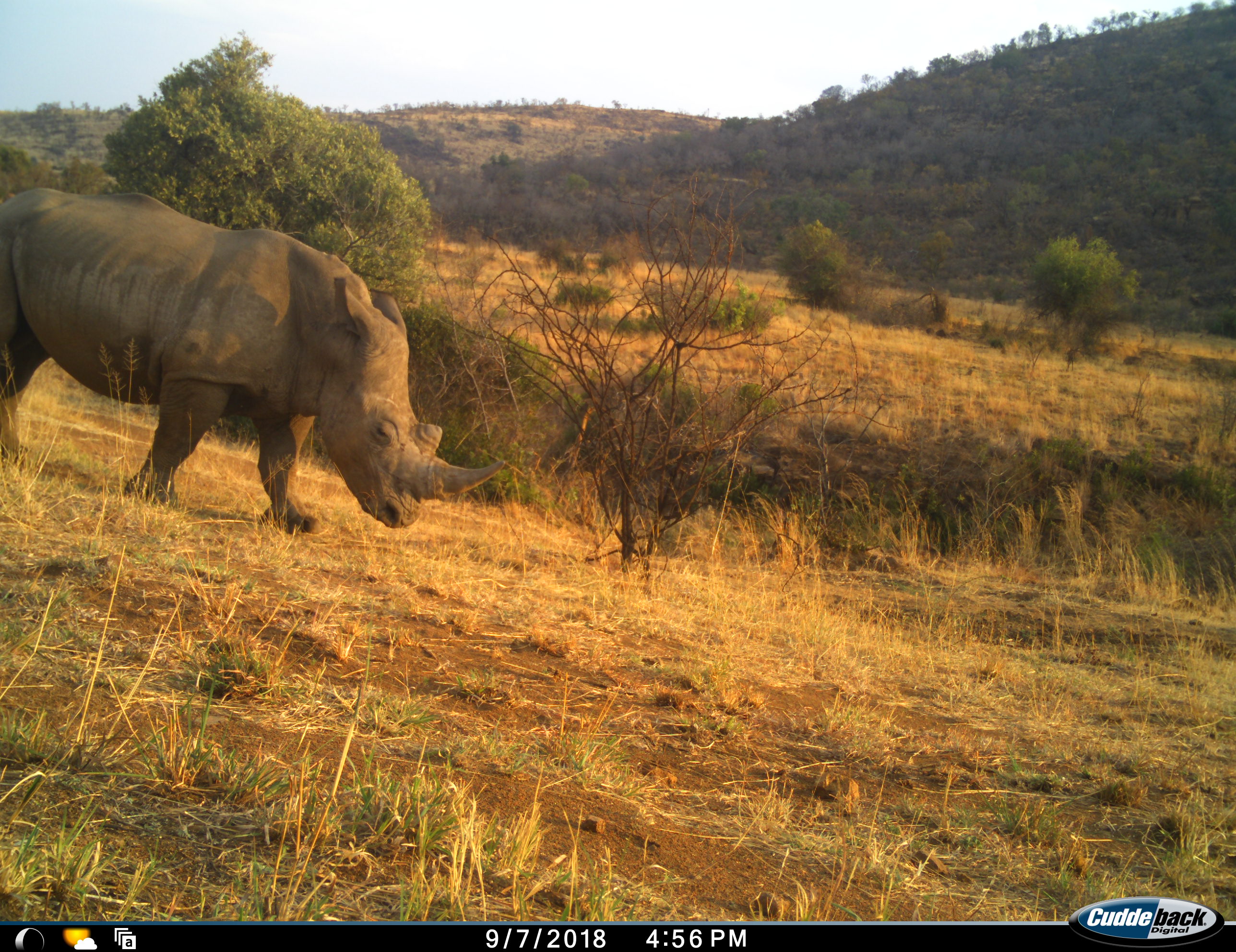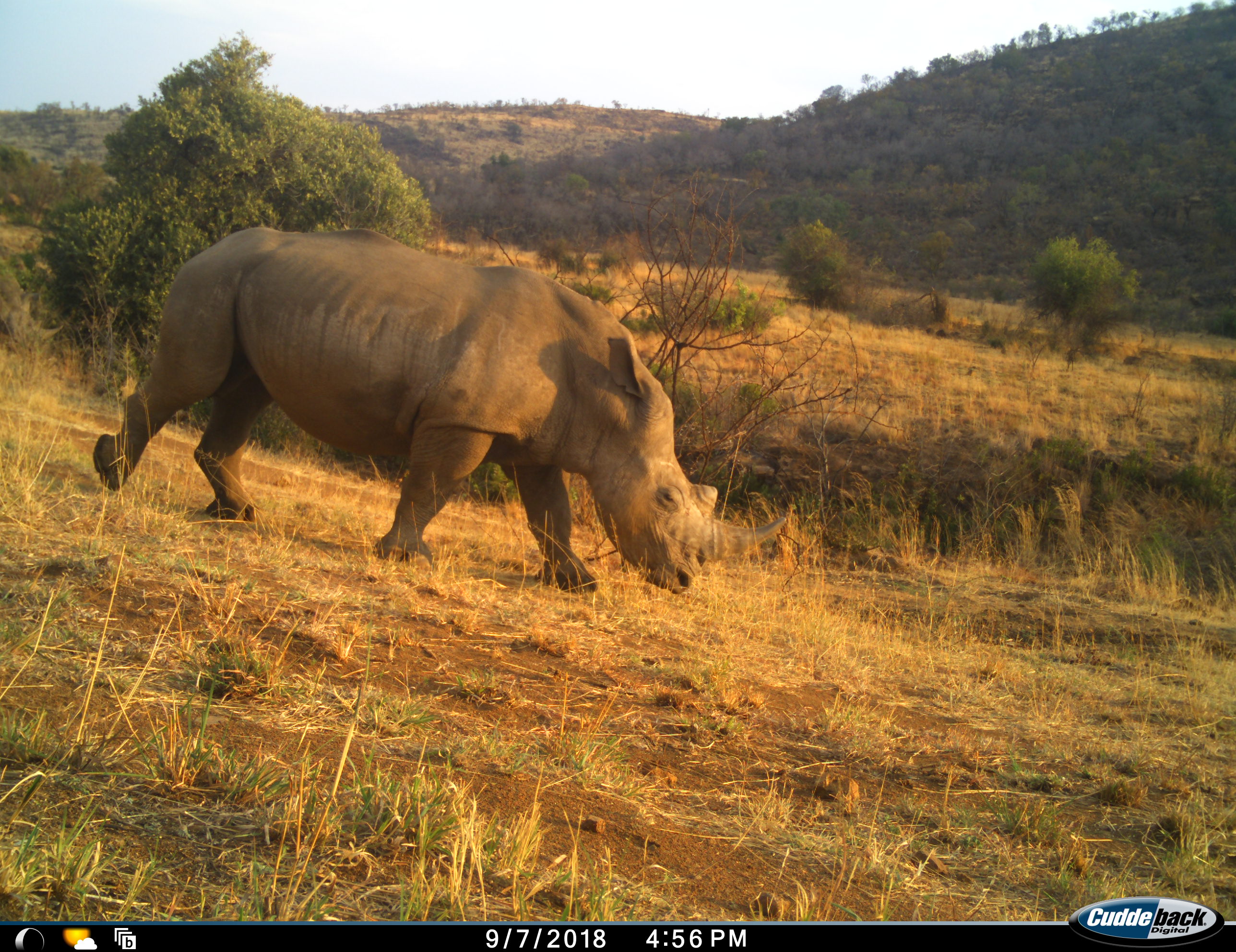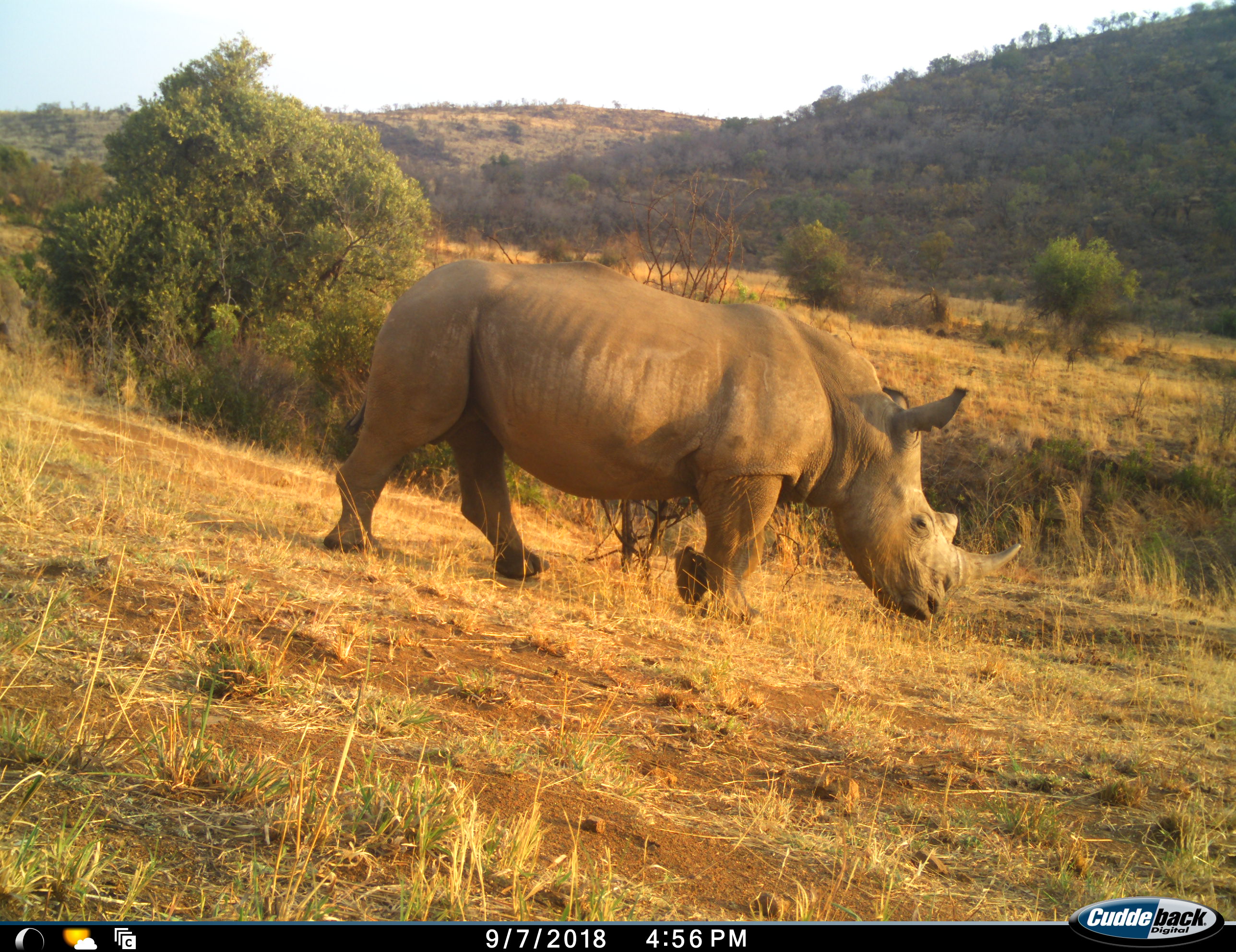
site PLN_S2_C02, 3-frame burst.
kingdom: Animalia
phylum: Chordata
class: Mammalia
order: Perissodactyla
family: Rhinocerotidae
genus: Ceratotherium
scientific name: Ceratotherium simum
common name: white rhinoceros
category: rhinoceroswhite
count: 1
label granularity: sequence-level